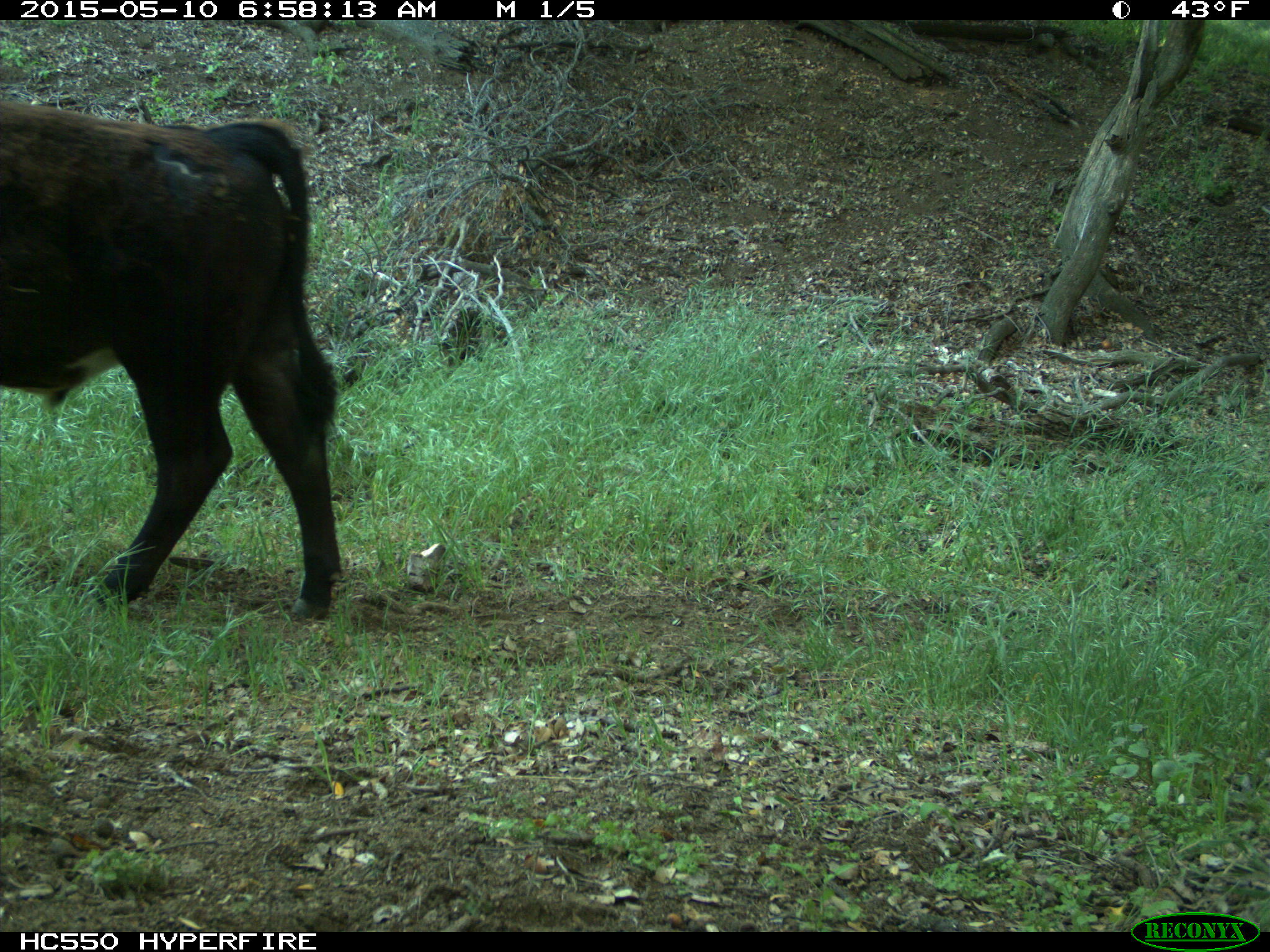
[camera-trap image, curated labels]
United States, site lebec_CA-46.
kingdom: Animalia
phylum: Chordata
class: Mammalia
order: Artiodactyla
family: Bovidae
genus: Bos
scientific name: Bos taurus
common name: domestic cow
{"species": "Bos taurus (domestic cow)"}